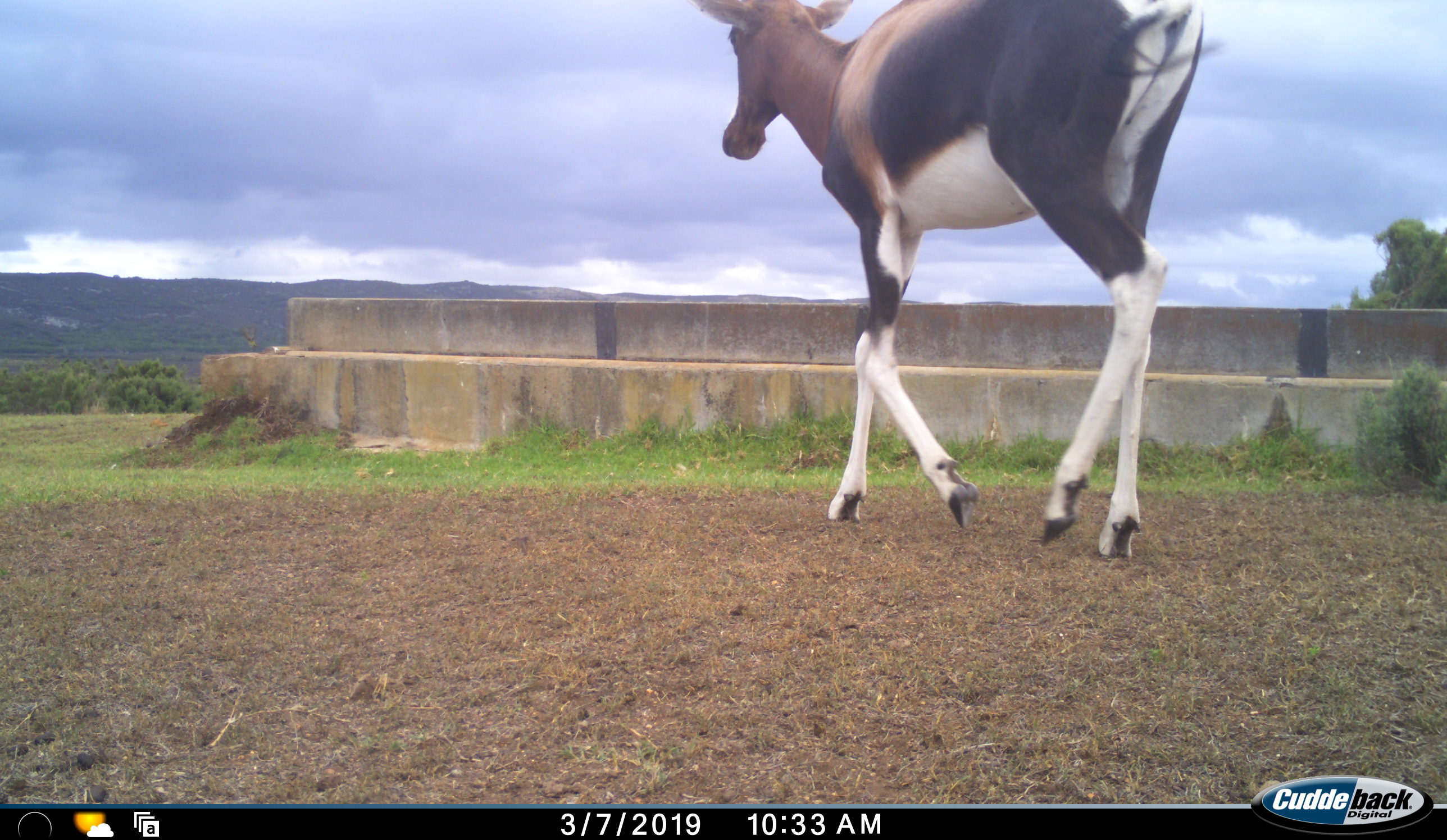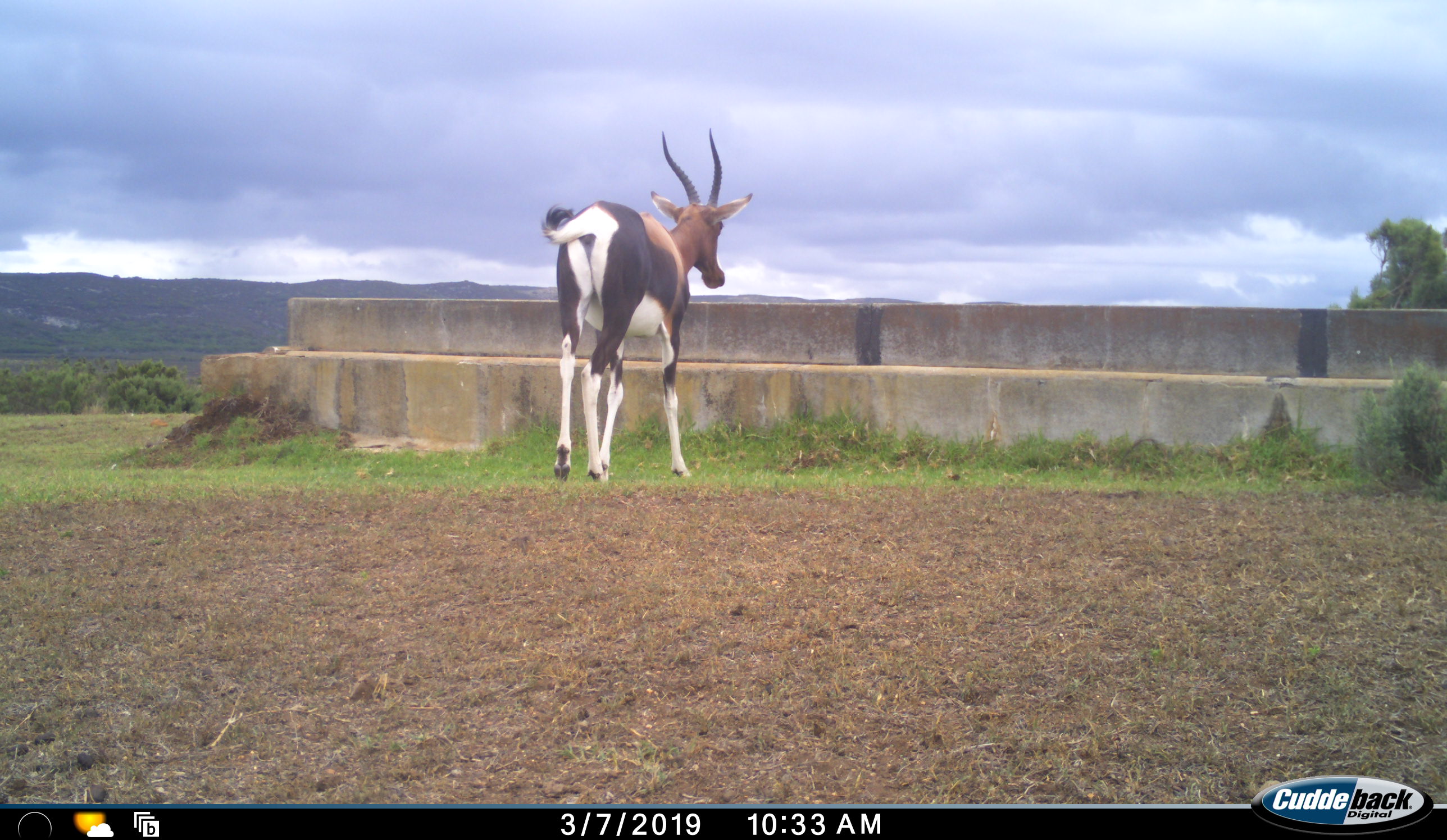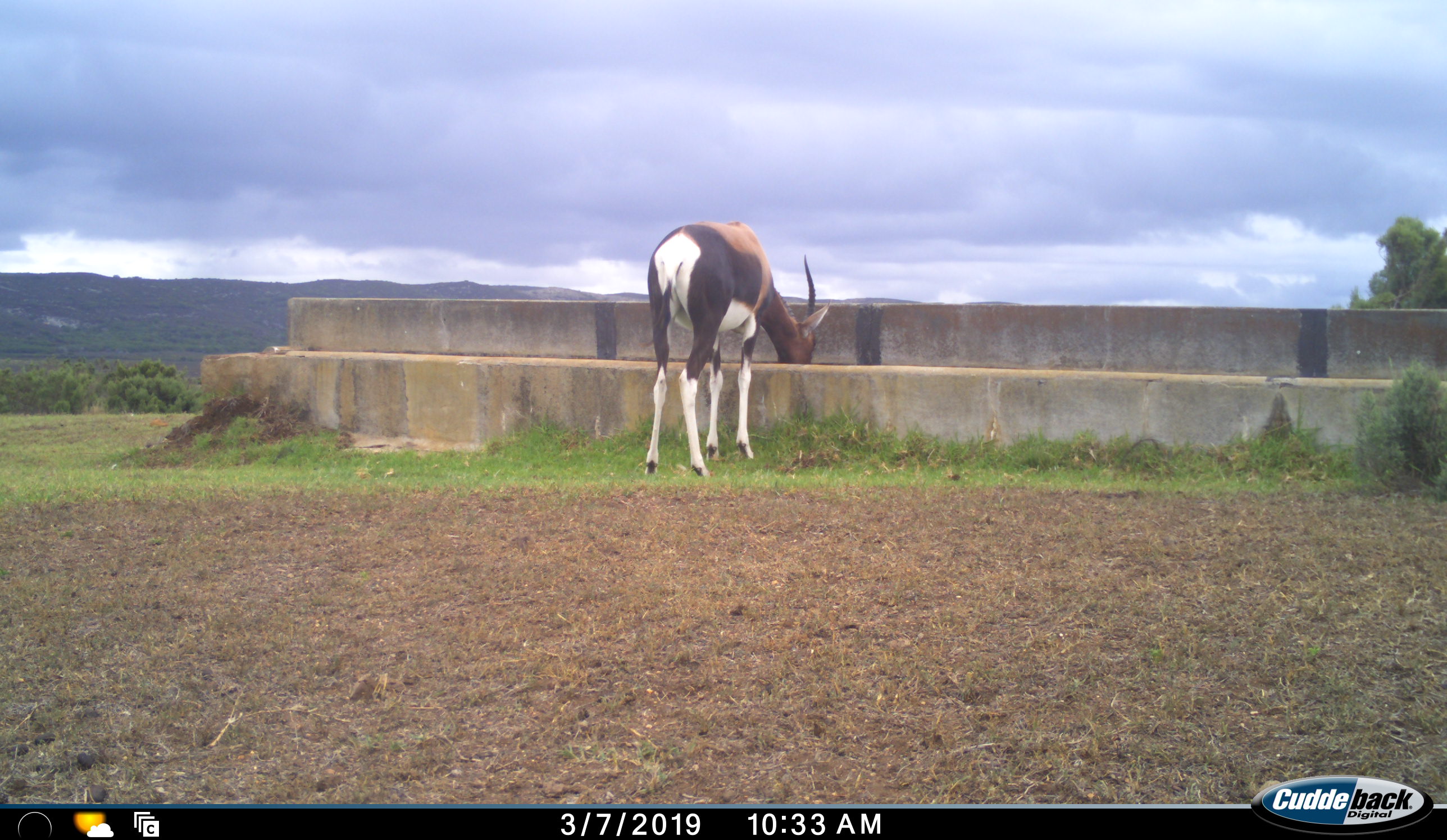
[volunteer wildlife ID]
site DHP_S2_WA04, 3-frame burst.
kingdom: Animalia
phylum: Chordata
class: Mammalia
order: Artiodactyla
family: Bovidae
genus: Damaliscus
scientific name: Damaliscus pygargus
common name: bontebok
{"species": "bontebok (Damaliscus pygargus)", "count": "1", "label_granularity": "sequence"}